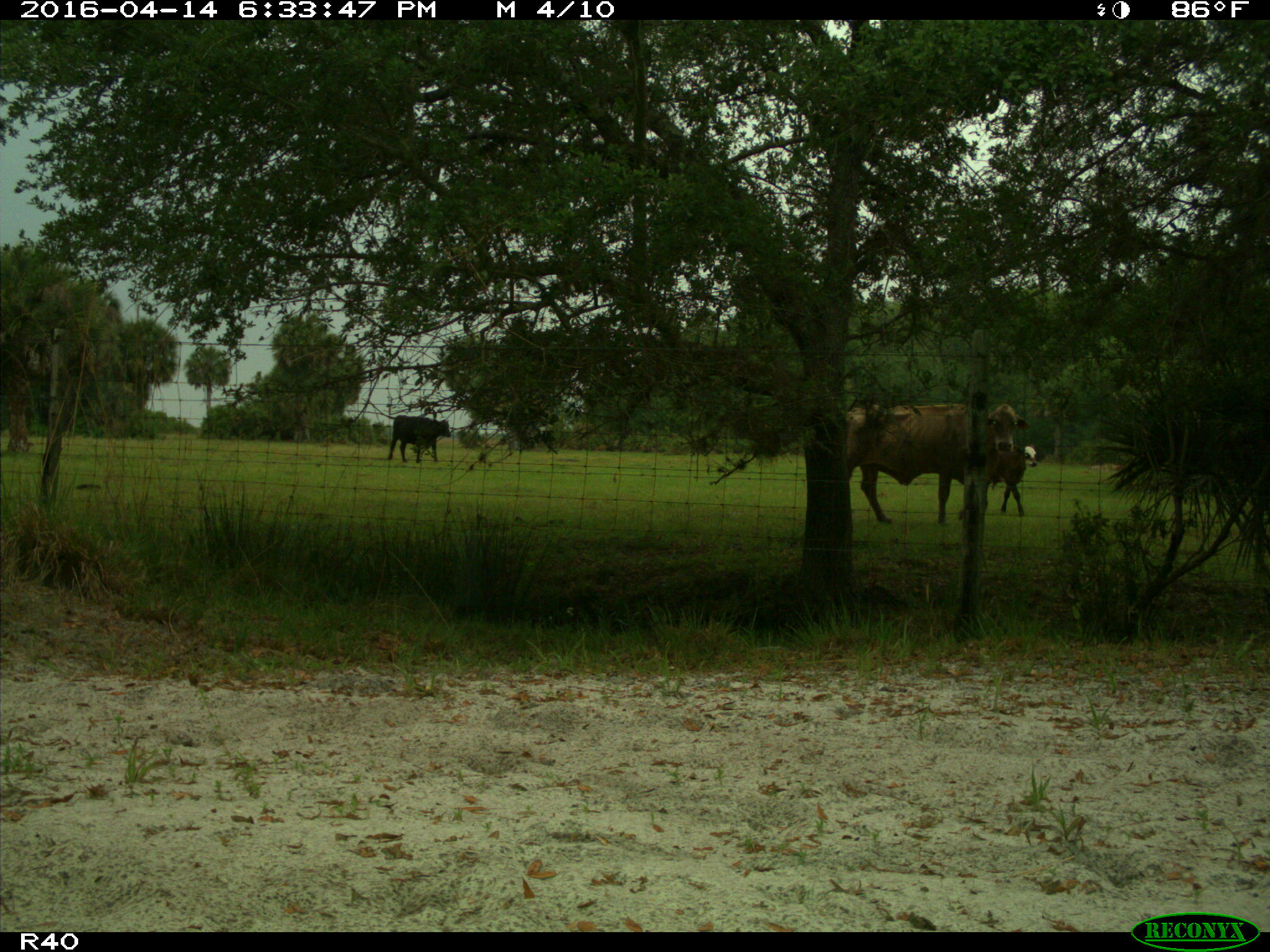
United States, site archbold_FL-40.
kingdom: Animalia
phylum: Chordata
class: Mammalia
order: Artiodactyla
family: Bovidae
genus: Bos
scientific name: Bos taurus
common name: domestic cow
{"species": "Bos taurus (domestic cow)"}